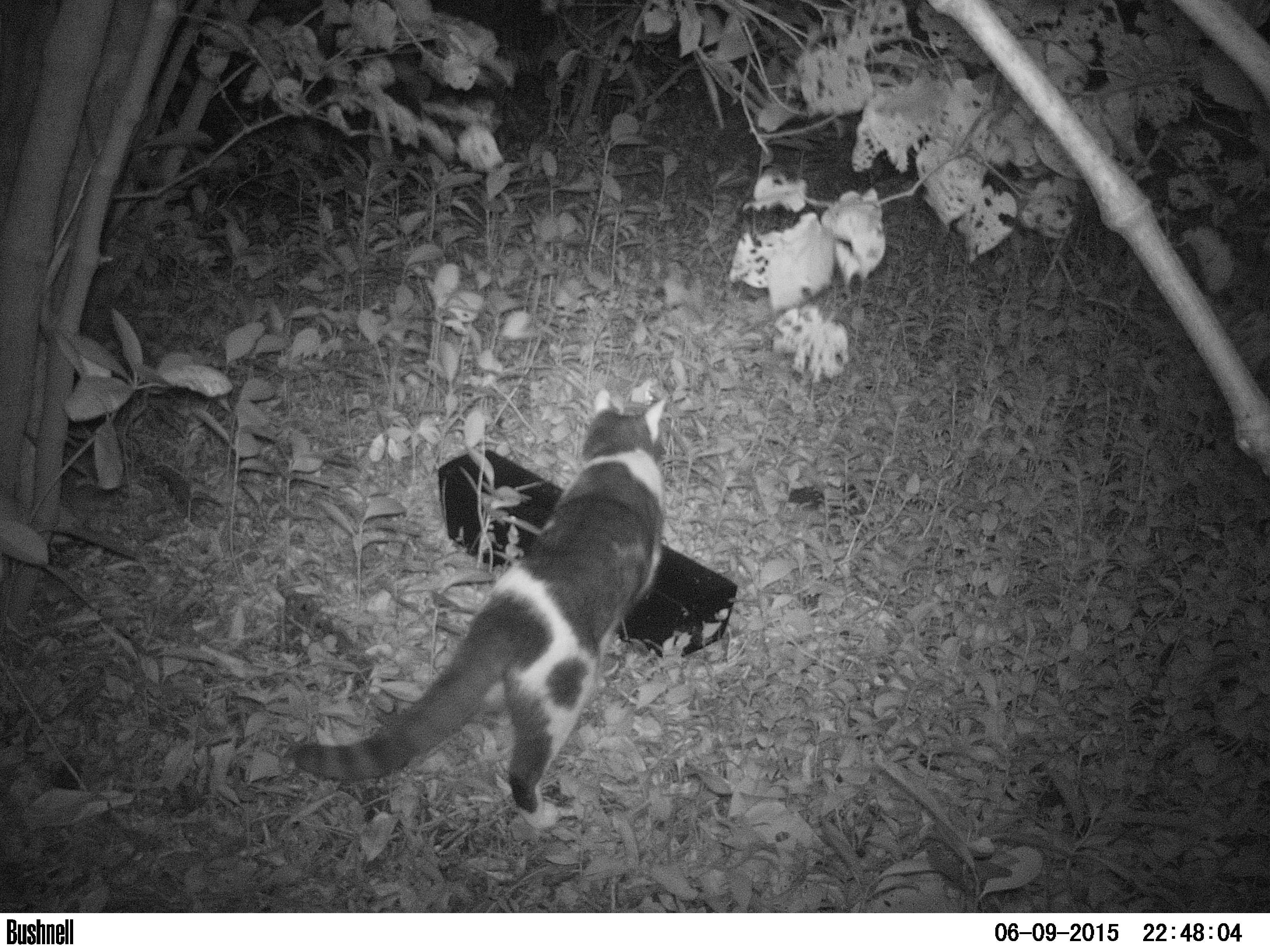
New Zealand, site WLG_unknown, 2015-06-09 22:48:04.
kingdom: Animalia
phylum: Chordata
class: Mammalia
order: Carnivora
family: Felidae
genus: Felis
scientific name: Felis catus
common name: domestic cat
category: cat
Cat (domestic cat) (Felis catus).